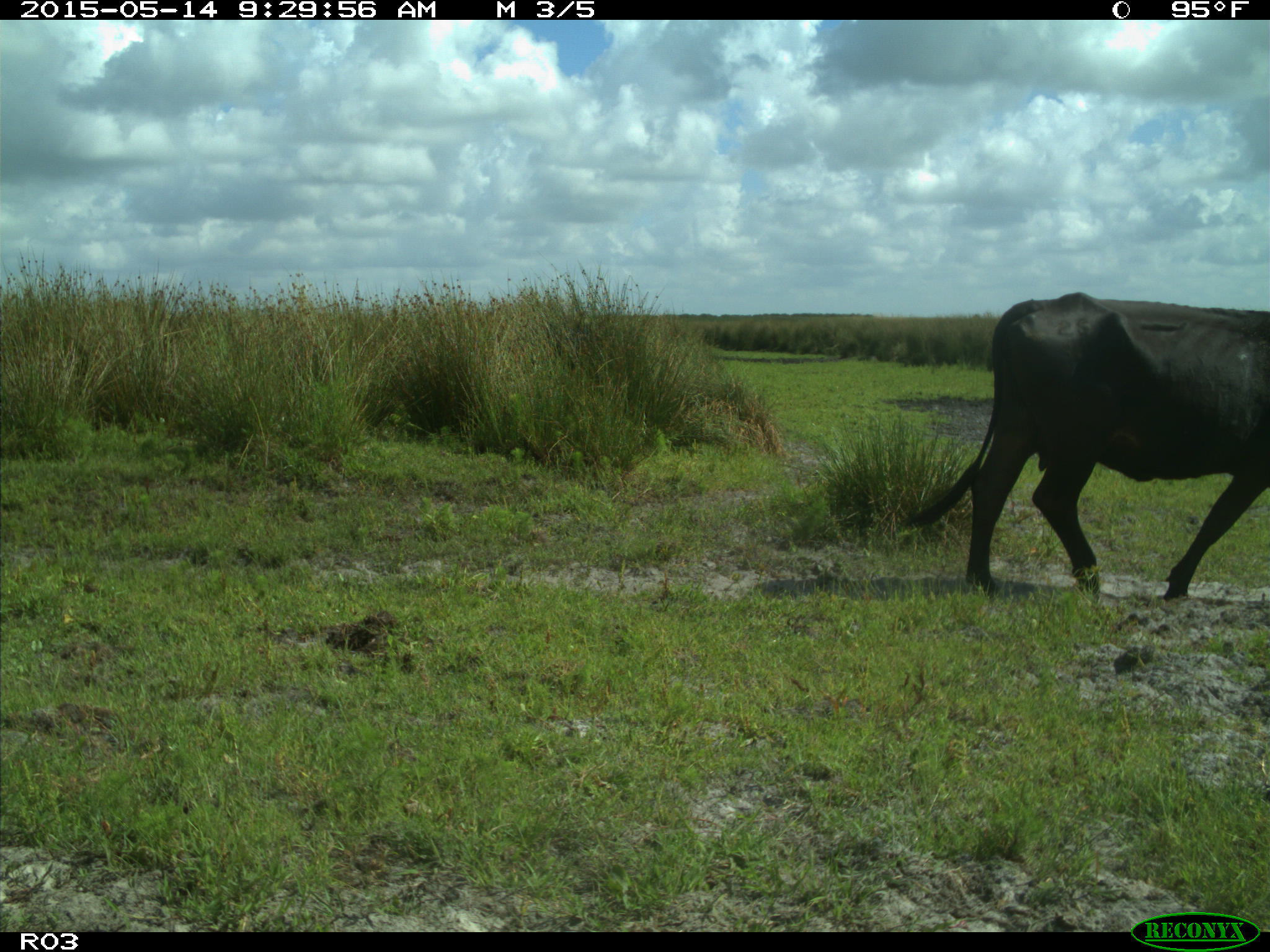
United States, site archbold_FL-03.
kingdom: Animalia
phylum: Chordata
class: Mammalia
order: Artiodactyla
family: Bovidae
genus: Bos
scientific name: Bos taurus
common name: domestic cow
Bos taurus (domestic cow).